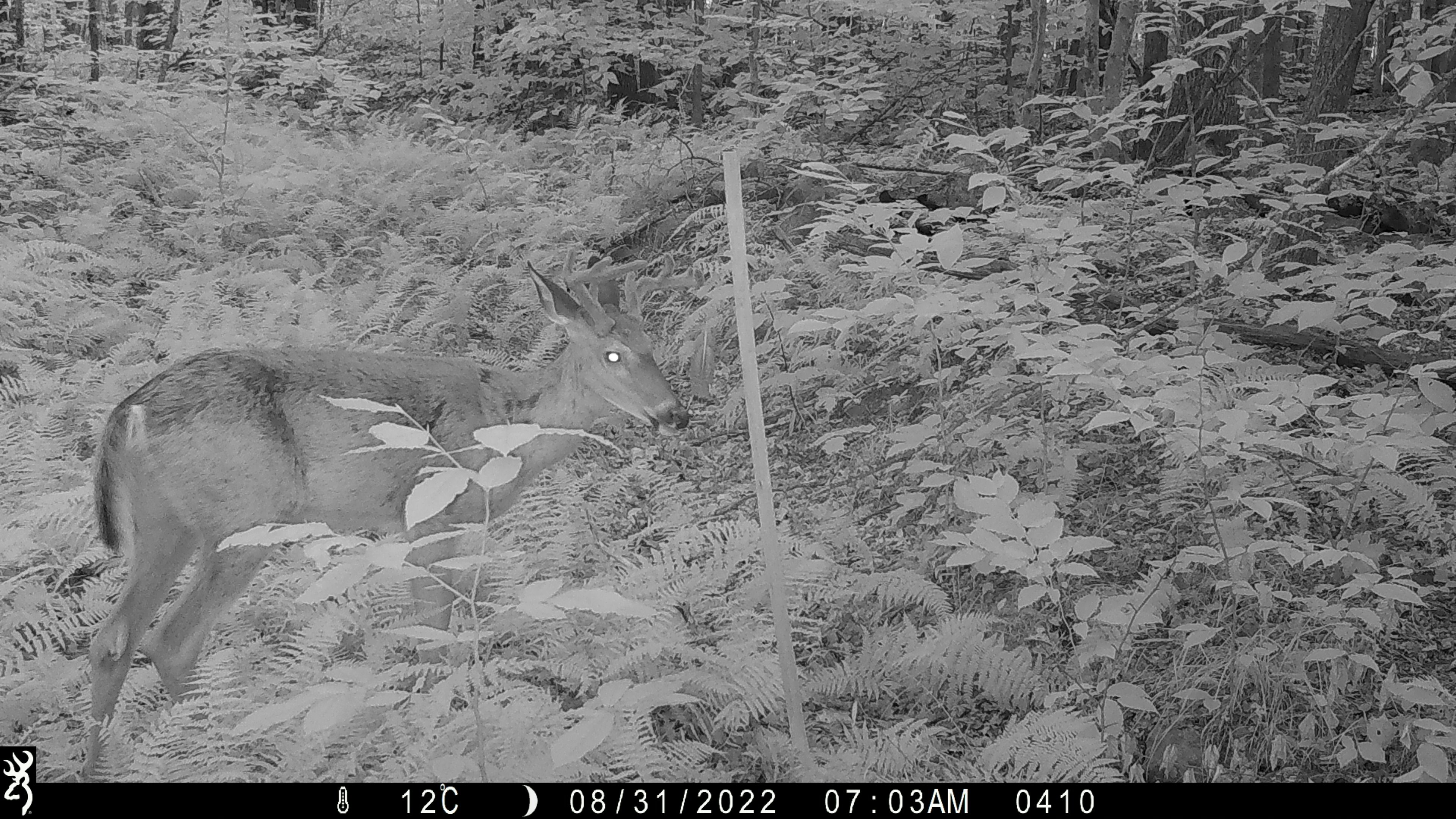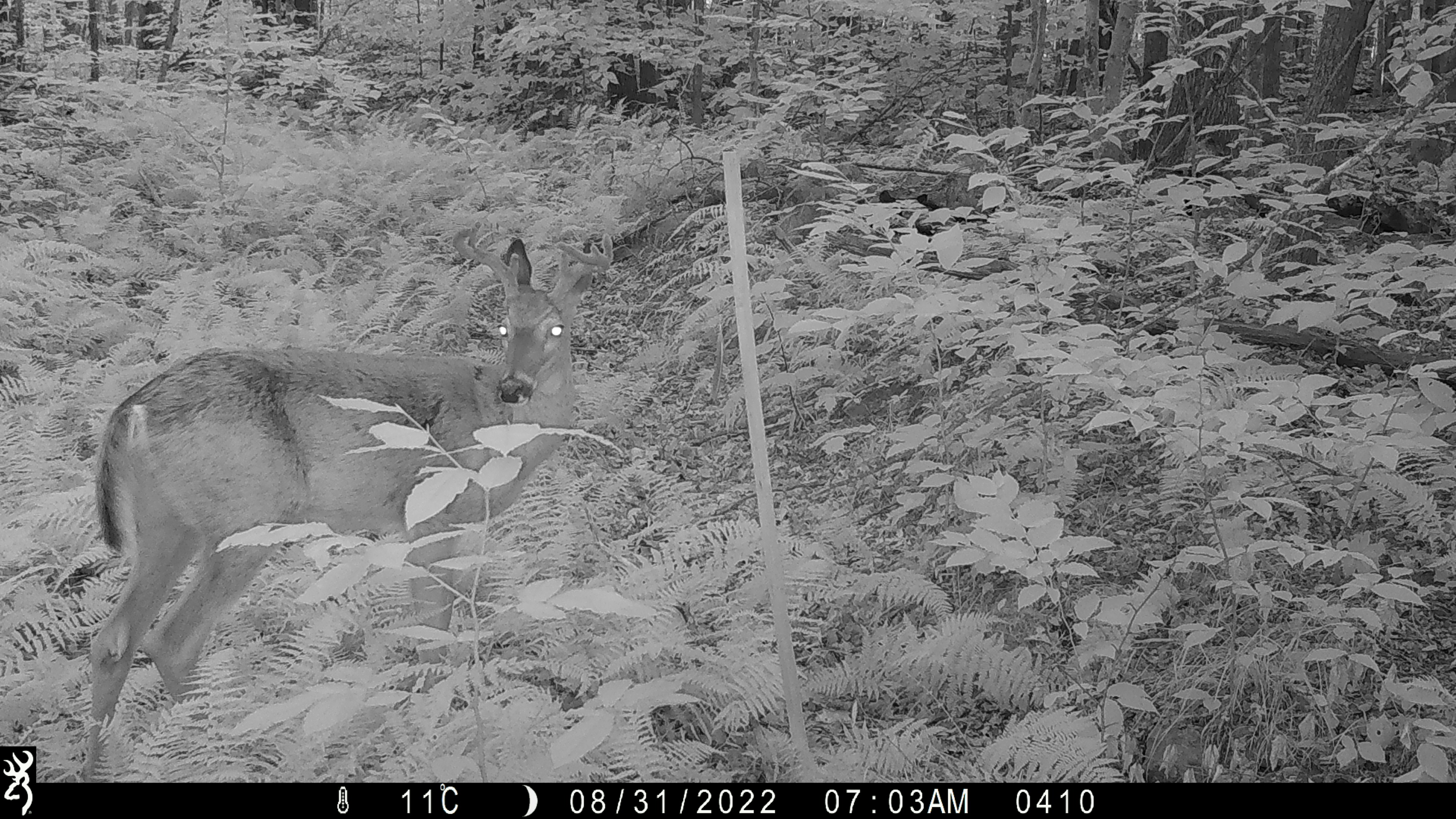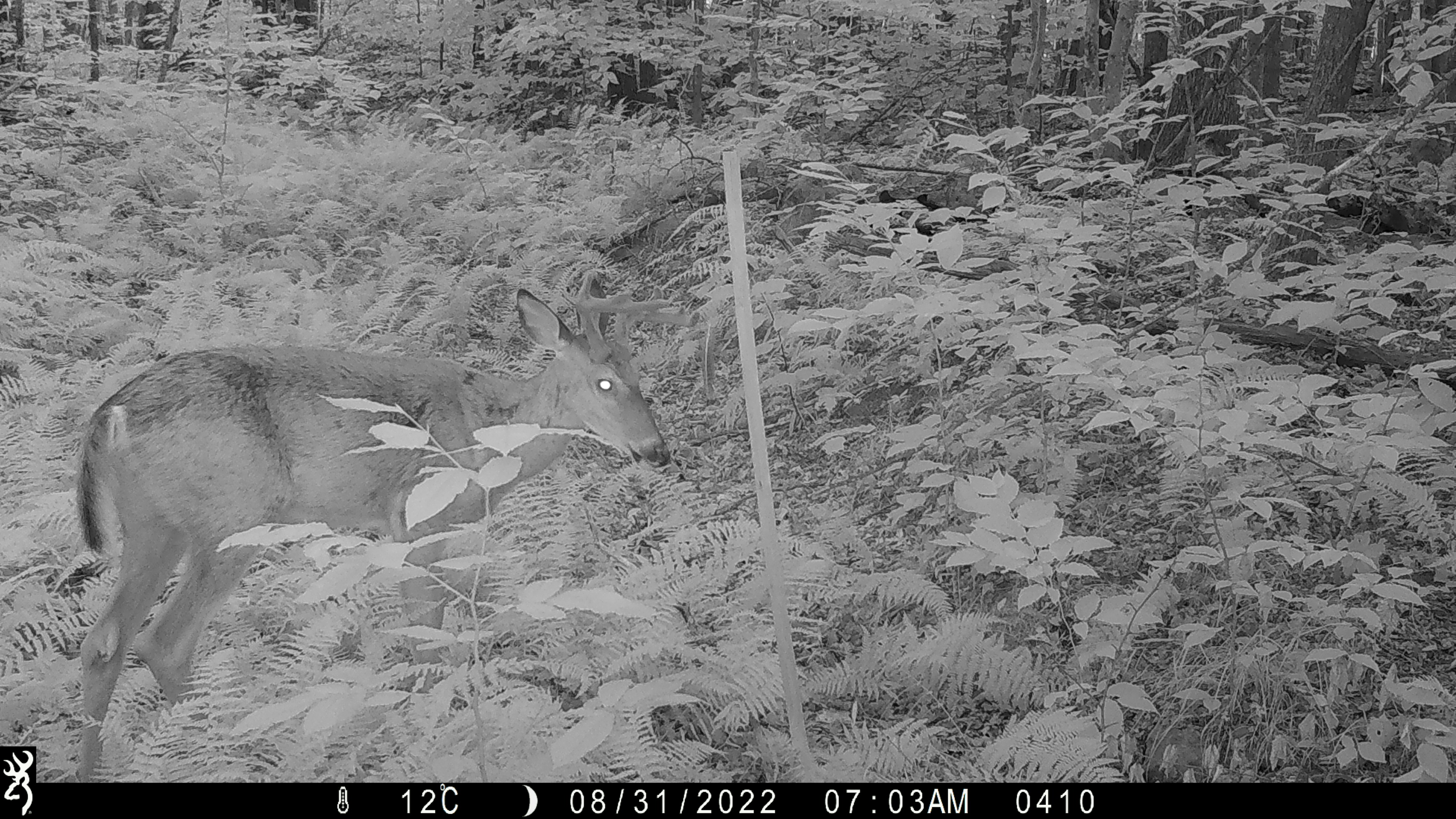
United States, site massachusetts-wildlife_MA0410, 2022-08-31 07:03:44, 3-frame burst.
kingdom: Animalia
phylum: Chordata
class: Mammalia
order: Artiodactyla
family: Cervidae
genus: Odocoileus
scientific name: Odocoileus virginianus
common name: white-tailed deer